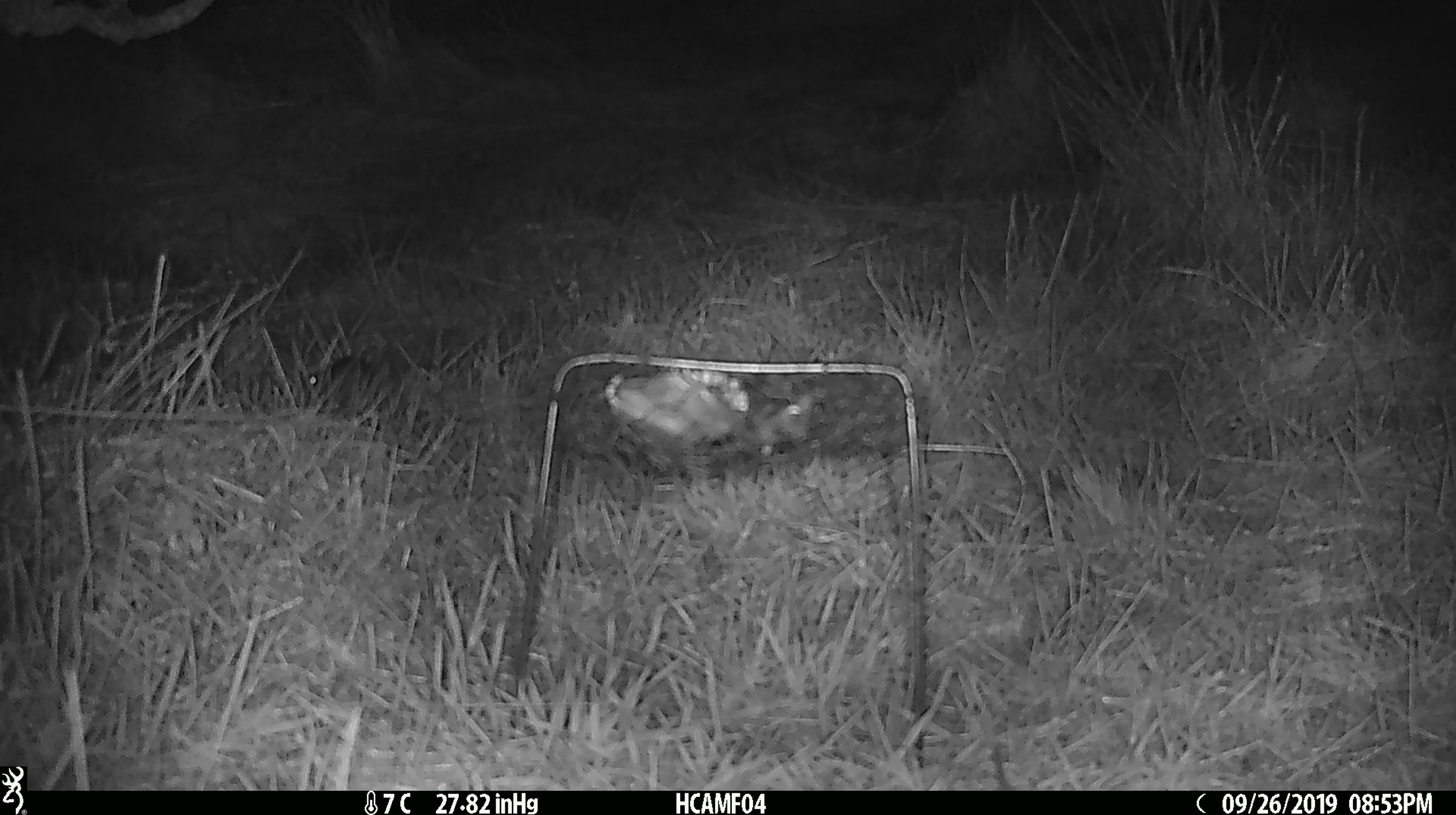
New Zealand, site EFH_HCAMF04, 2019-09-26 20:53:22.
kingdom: Animalia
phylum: Chordata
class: Mammalia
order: Rodentia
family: Muridae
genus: Mus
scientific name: Mus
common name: mouse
Mouse (Mus).